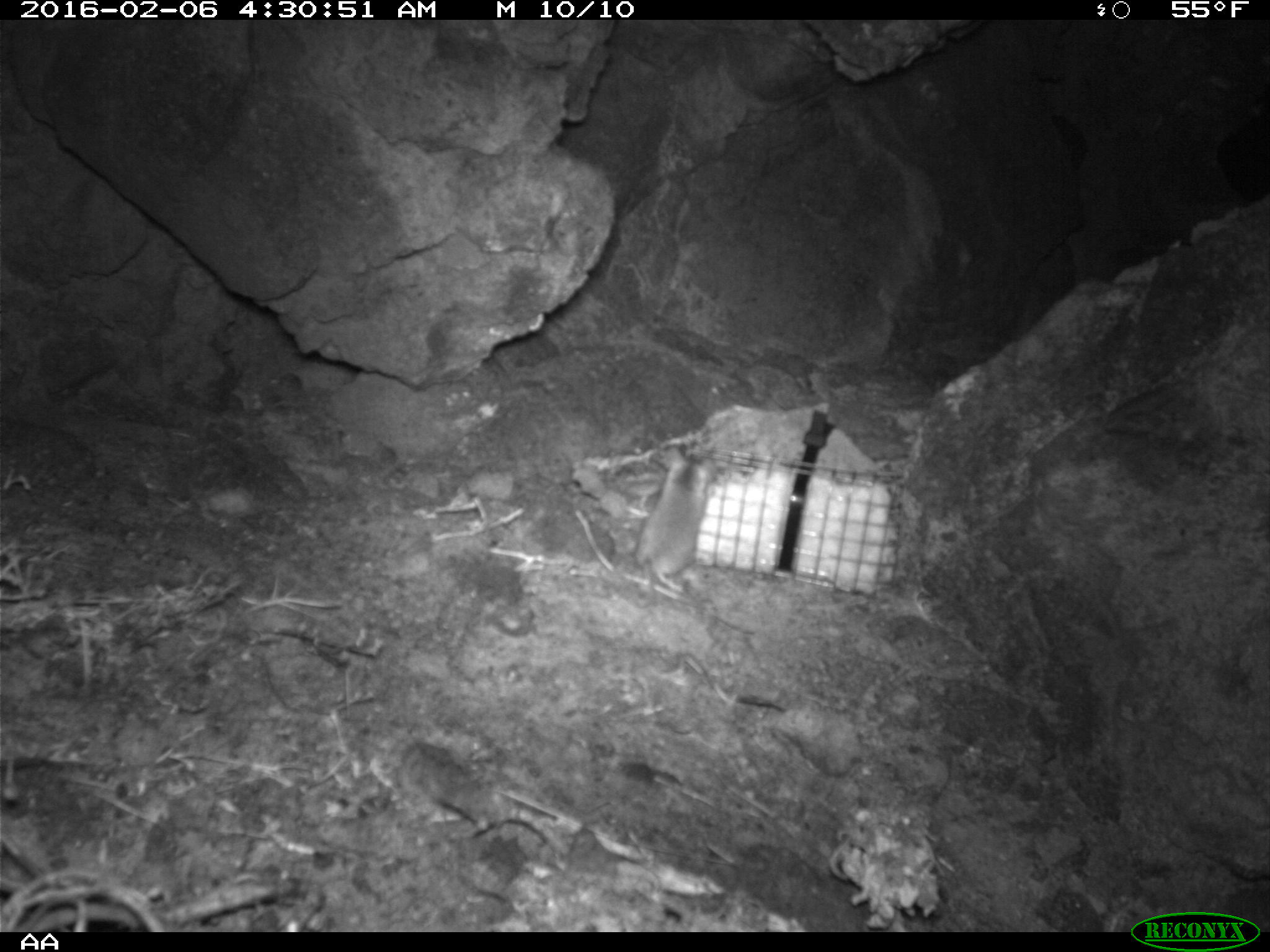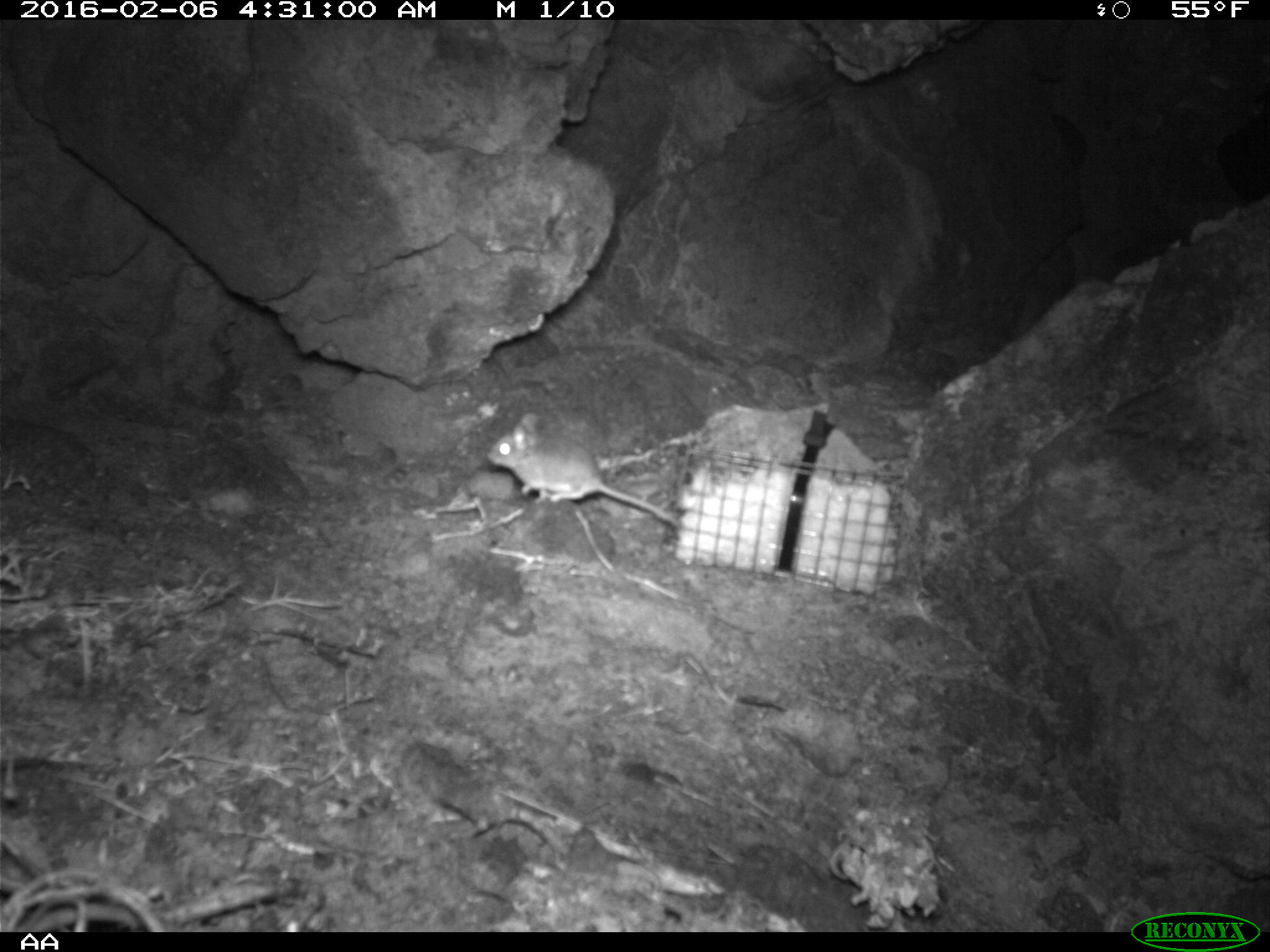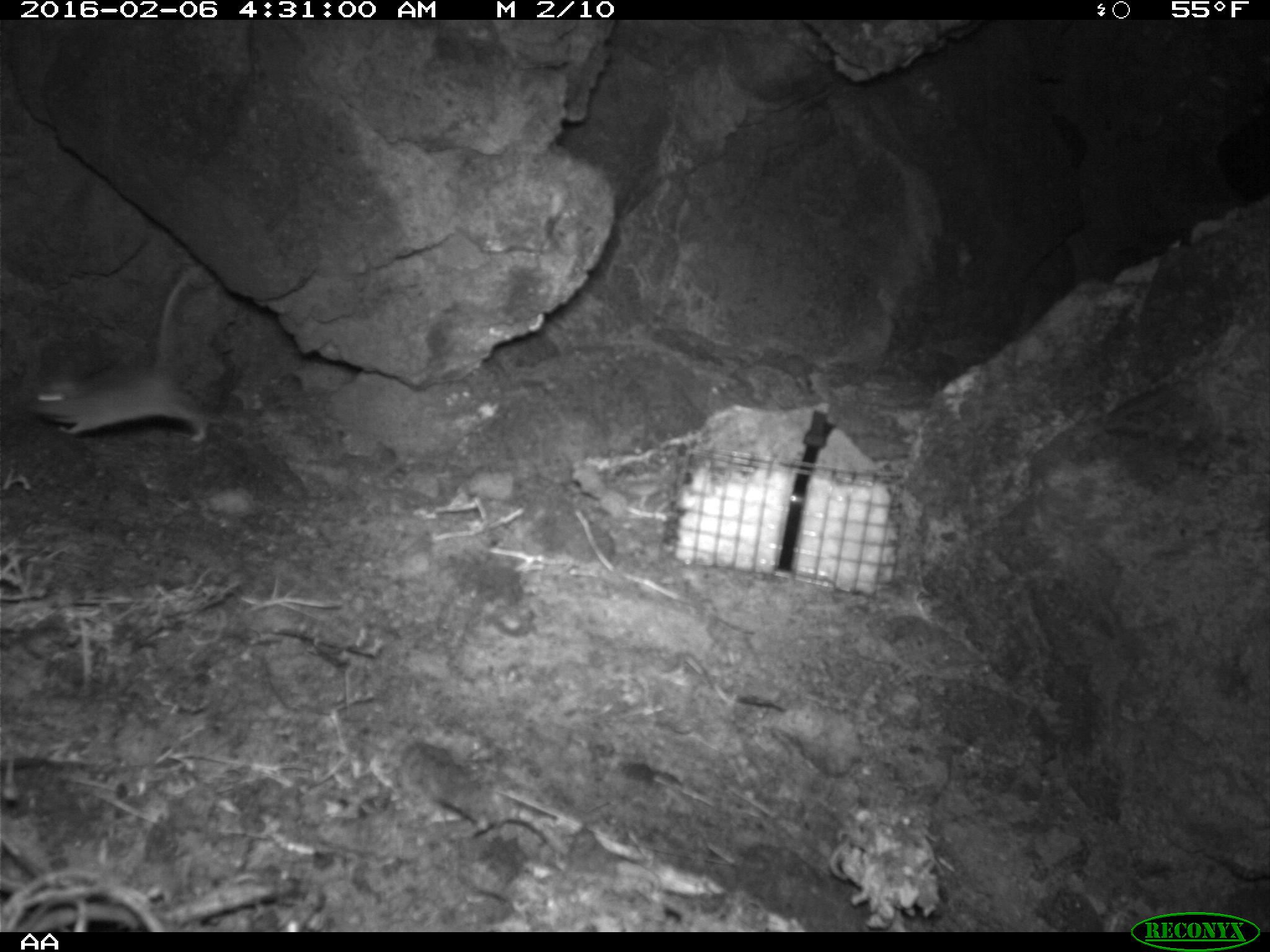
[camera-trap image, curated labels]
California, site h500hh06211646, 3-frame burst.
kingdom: Animalia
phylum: Chordata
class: Mammalia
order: Rodentia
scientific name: Rodentia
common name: rodent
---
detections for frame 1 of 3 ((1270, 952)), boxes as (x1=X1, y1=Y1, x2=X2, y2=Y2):
rodent: (x1=623, y1=447, x2=714, y2=609)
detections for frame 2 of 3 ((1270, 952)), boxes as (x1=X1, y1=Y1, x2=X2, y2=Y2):
rodent: (x1=487, y1=411, x2=680, y2=526)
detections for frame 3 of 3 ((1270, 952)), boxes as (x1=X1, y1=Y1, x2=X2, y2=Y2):
rodent: (x1=24, y1=270, x2=208, y2=446)